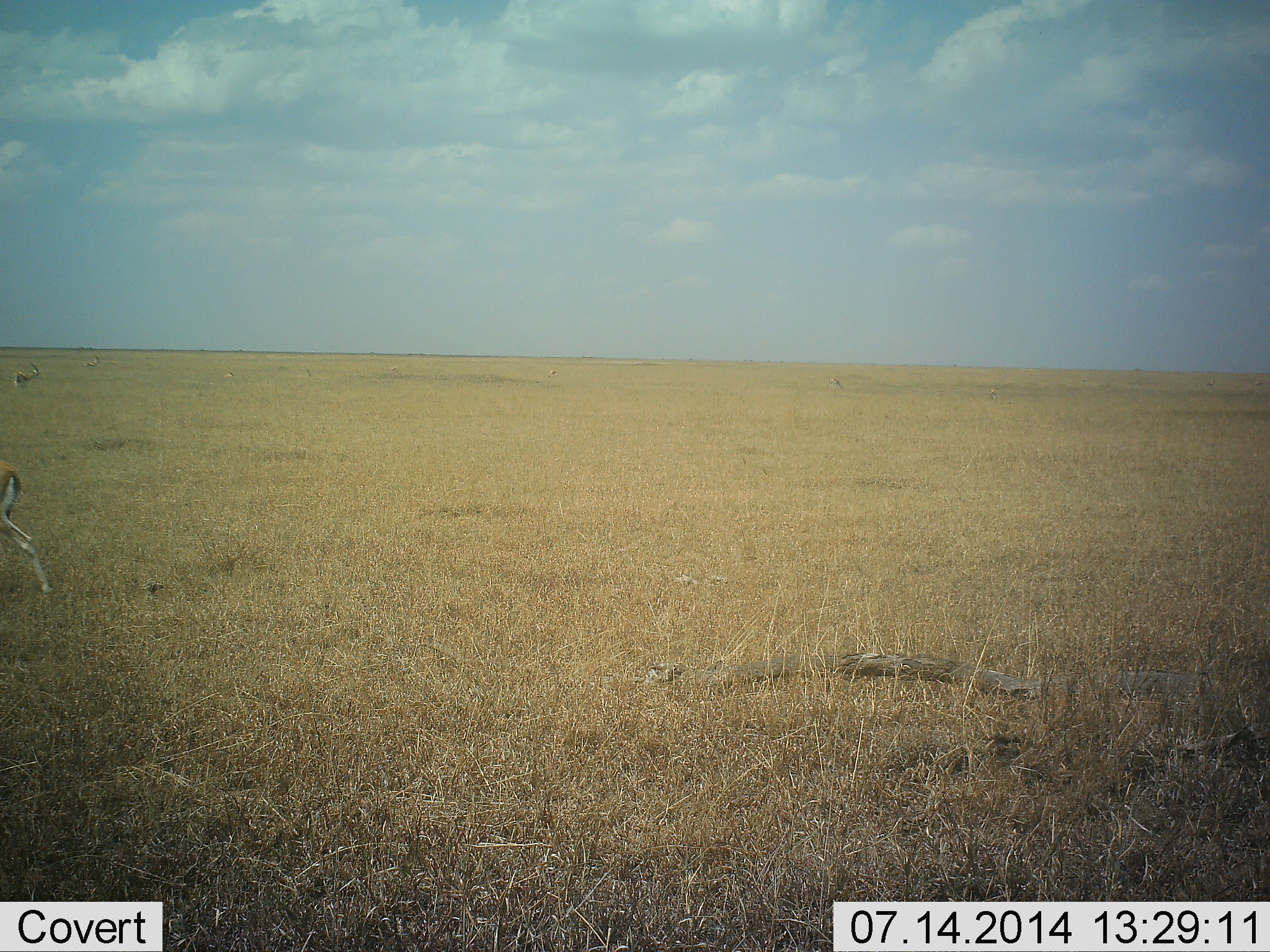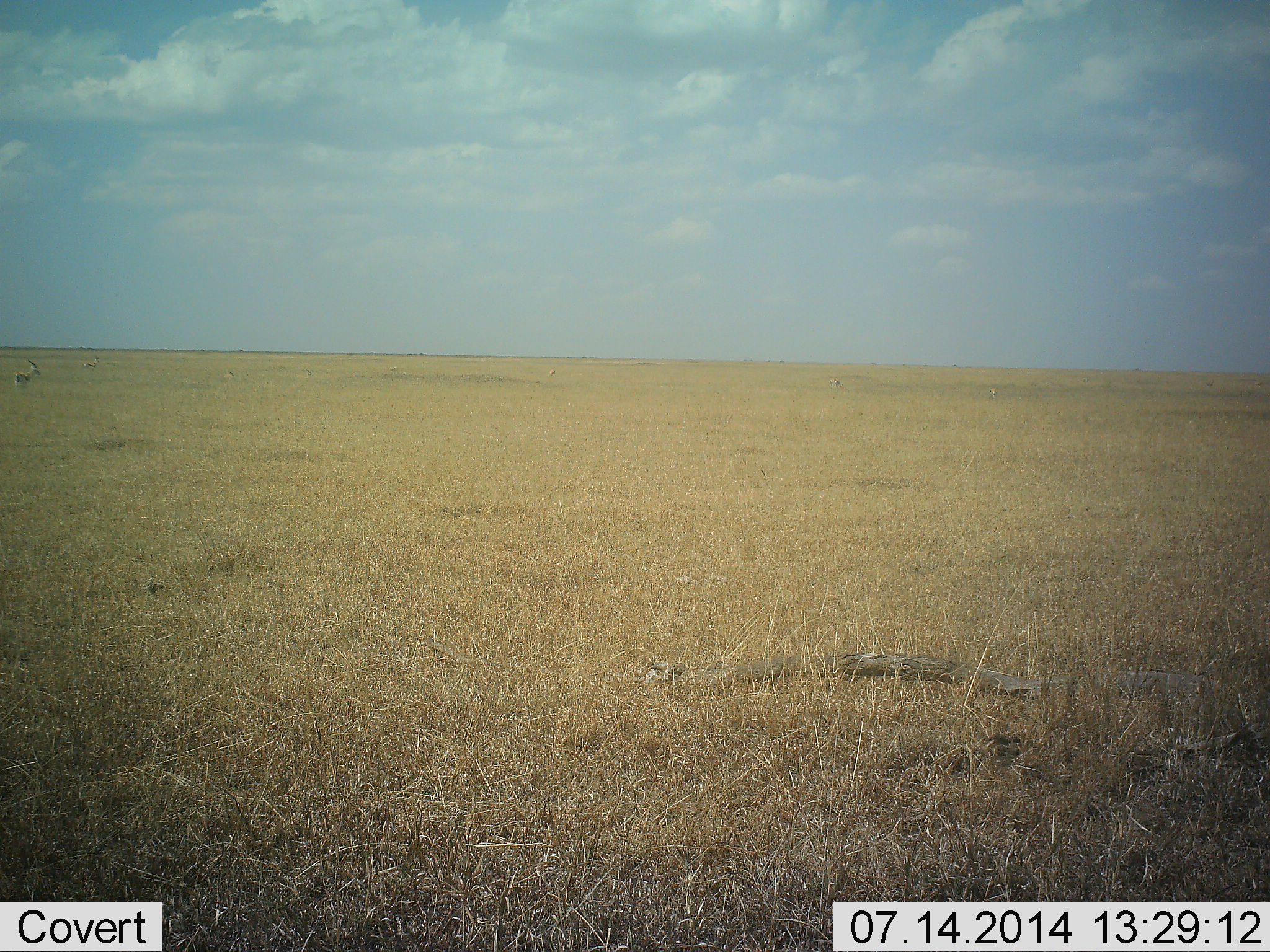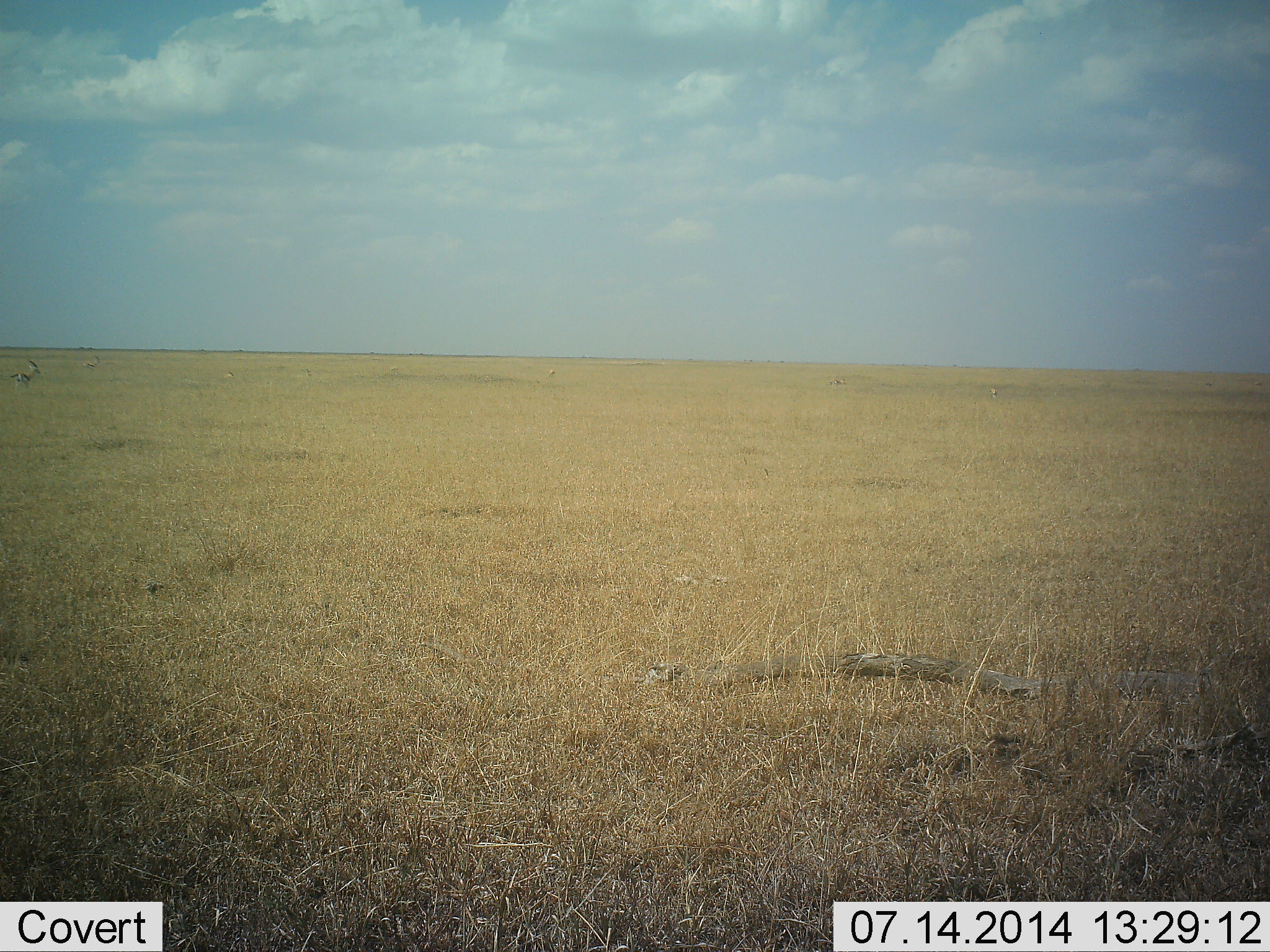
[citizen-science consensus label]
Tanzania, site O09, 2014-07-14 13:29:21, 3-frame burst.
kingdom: Animalia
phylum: Chordata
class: Mammalia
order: Artiodactyla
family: Bovidae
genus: Eudorcas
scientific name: Eudorcas thomsonii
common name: thomson's gazelle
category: gazellethomsons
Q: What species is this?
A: Gazellethomsons (thomson's gazelle) (Eudorcas thomsonii).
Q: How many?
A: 6.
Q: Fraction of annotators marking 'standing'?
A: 70%.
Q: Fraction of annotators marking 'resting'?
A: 0%.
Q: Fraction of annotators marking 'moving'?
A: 80%.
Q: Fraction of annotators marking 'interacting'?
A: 0%.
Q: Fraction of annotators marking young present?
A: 0%.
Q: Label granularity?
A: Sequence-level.